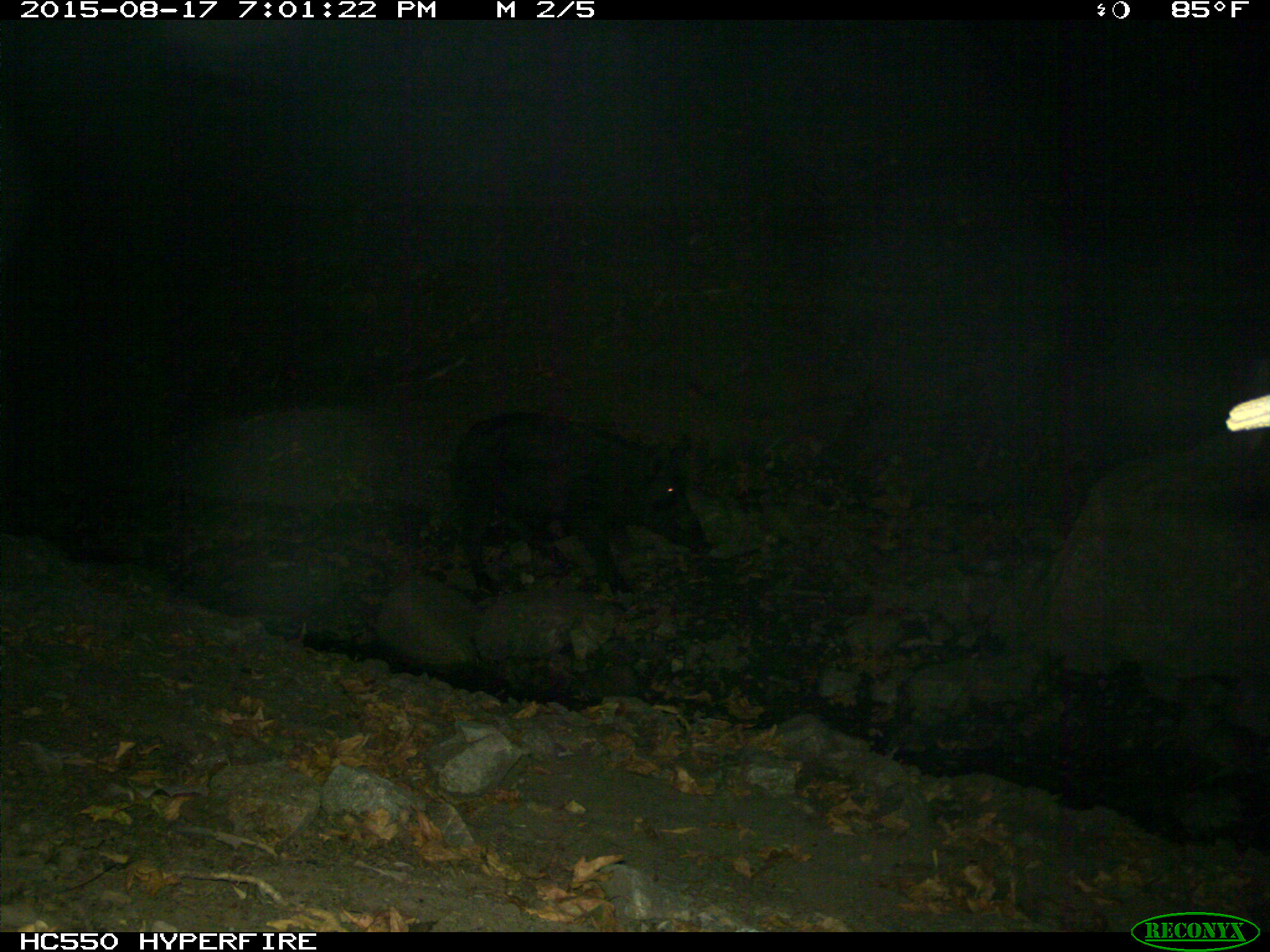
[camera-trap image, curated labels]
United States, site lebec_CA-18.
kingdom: Animalia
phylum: Chordata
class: Mammalia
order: Artiodactyla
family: Suidae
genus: Sus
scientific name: Sus scrofa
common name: wild boar